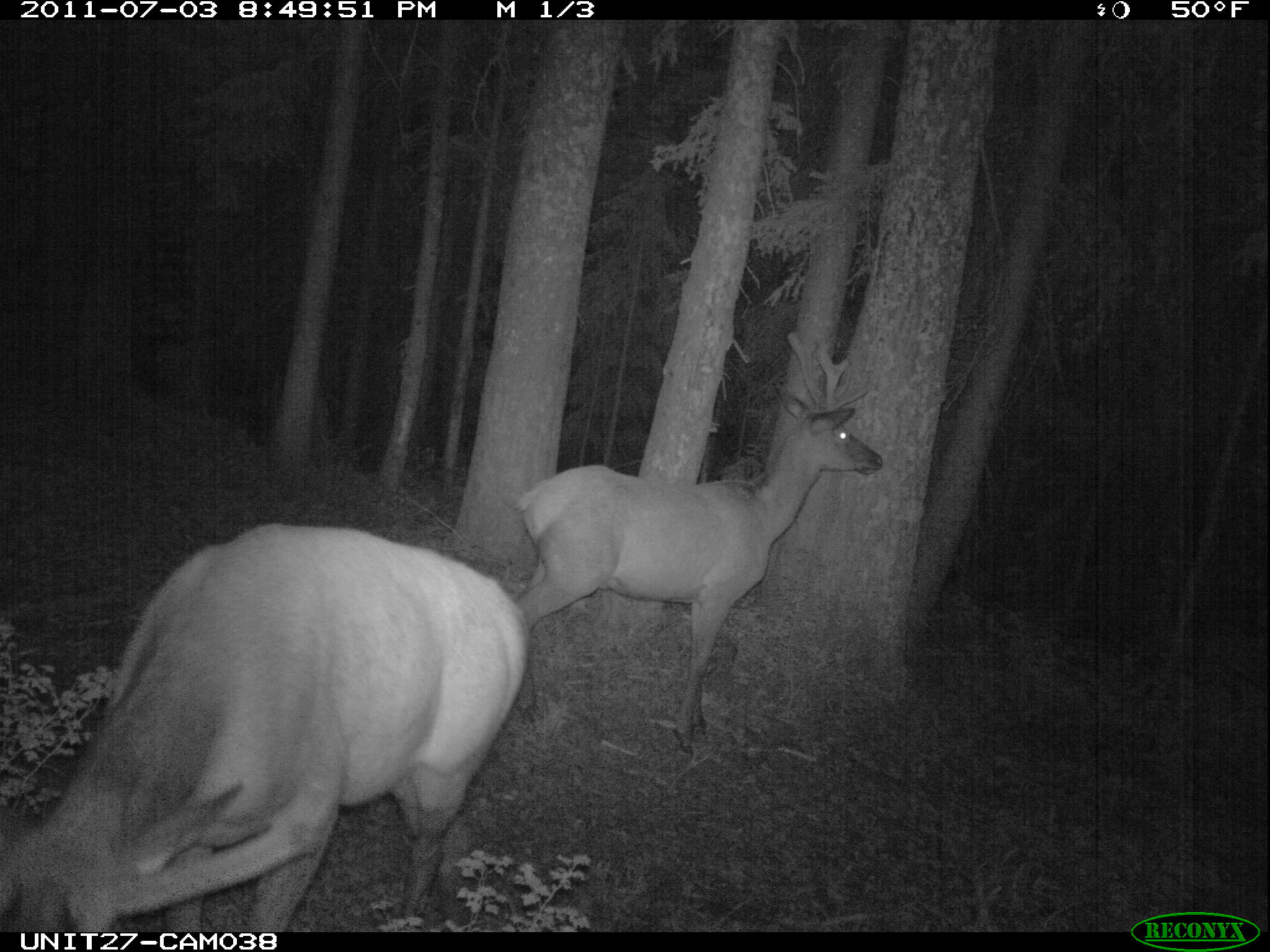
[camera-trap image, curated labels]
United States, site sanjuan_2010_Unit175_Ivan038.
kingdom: Animalia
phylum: Chordata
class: Mammalia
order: Artiodactyla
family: Cervidae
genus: Cervus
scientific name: Cervus elaphus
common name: red deer